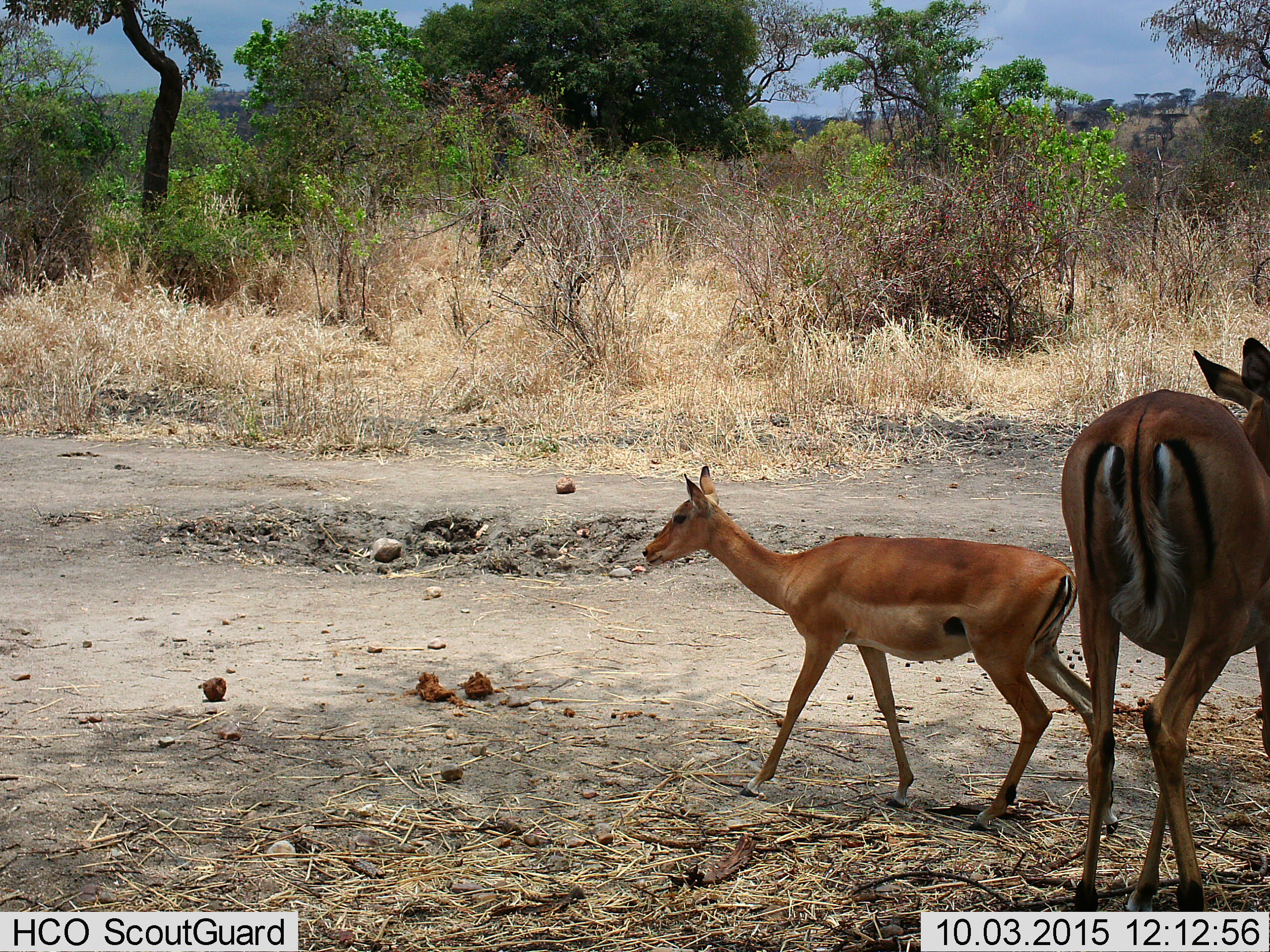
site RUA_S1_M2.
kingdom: Animalia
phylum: Chordata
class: Mammalia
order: Artiodactyla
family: Bovidae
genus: Aepyceros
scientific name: Aepyceros melampus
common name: impala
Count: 2.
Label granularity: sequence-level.